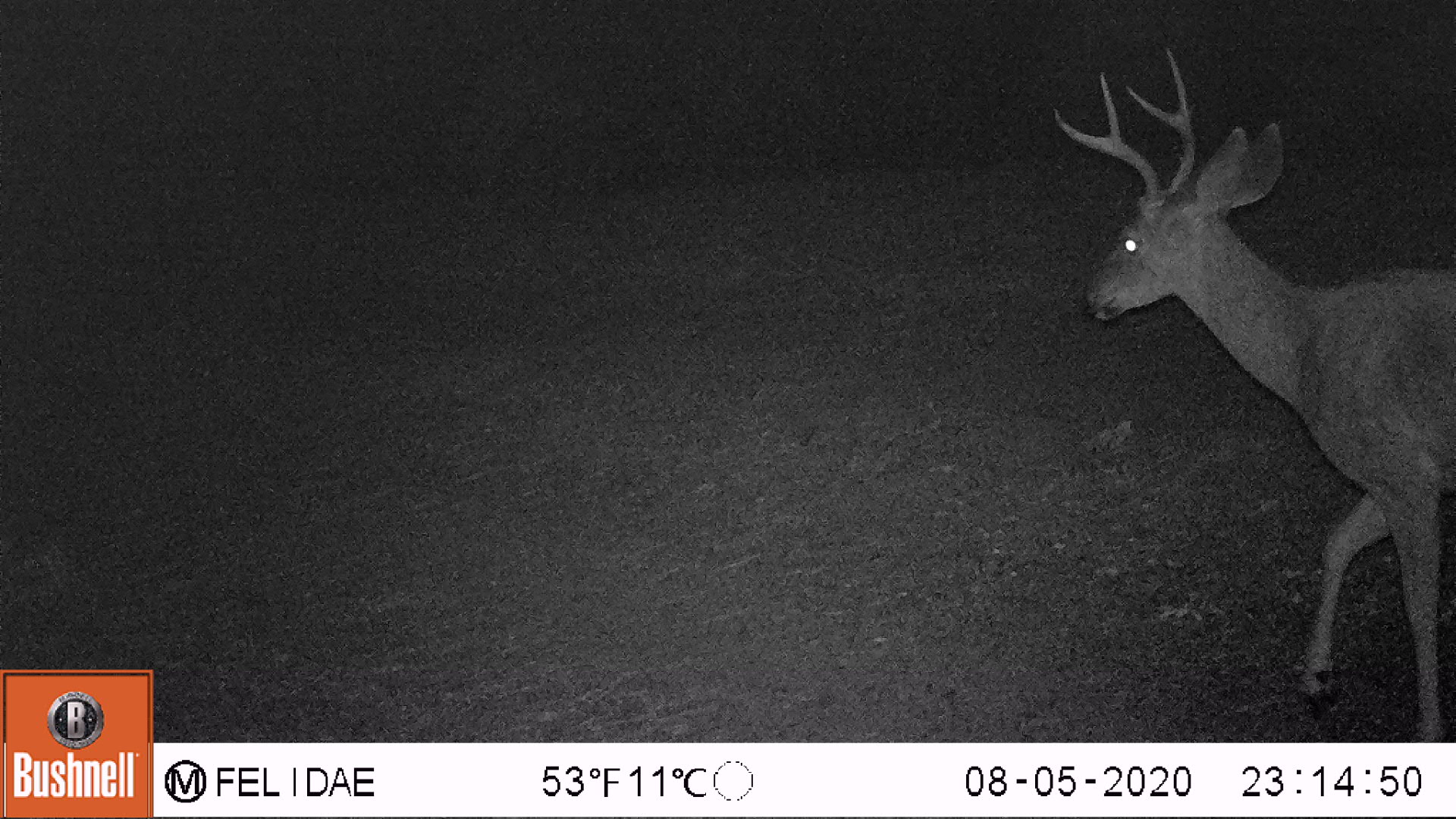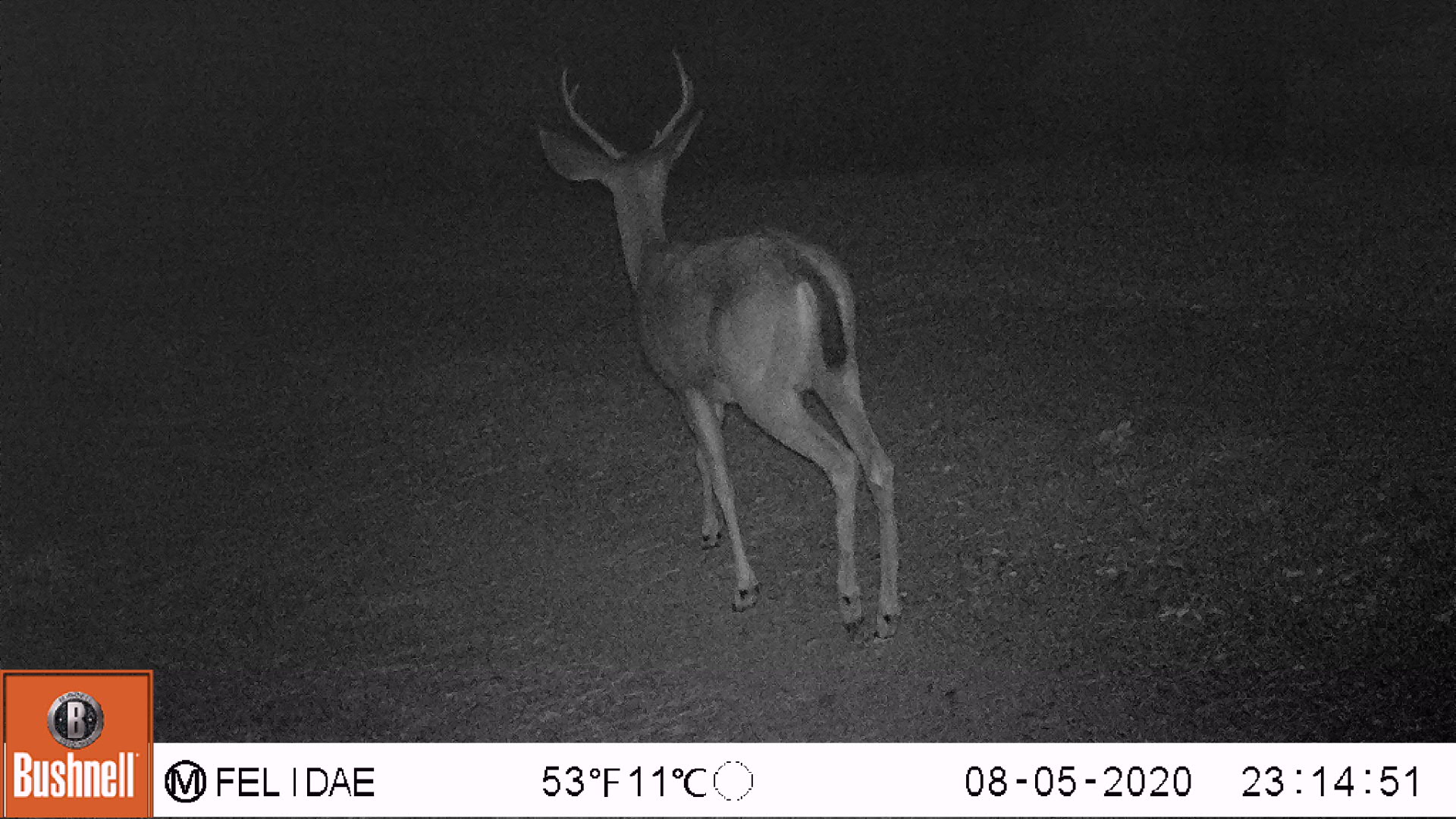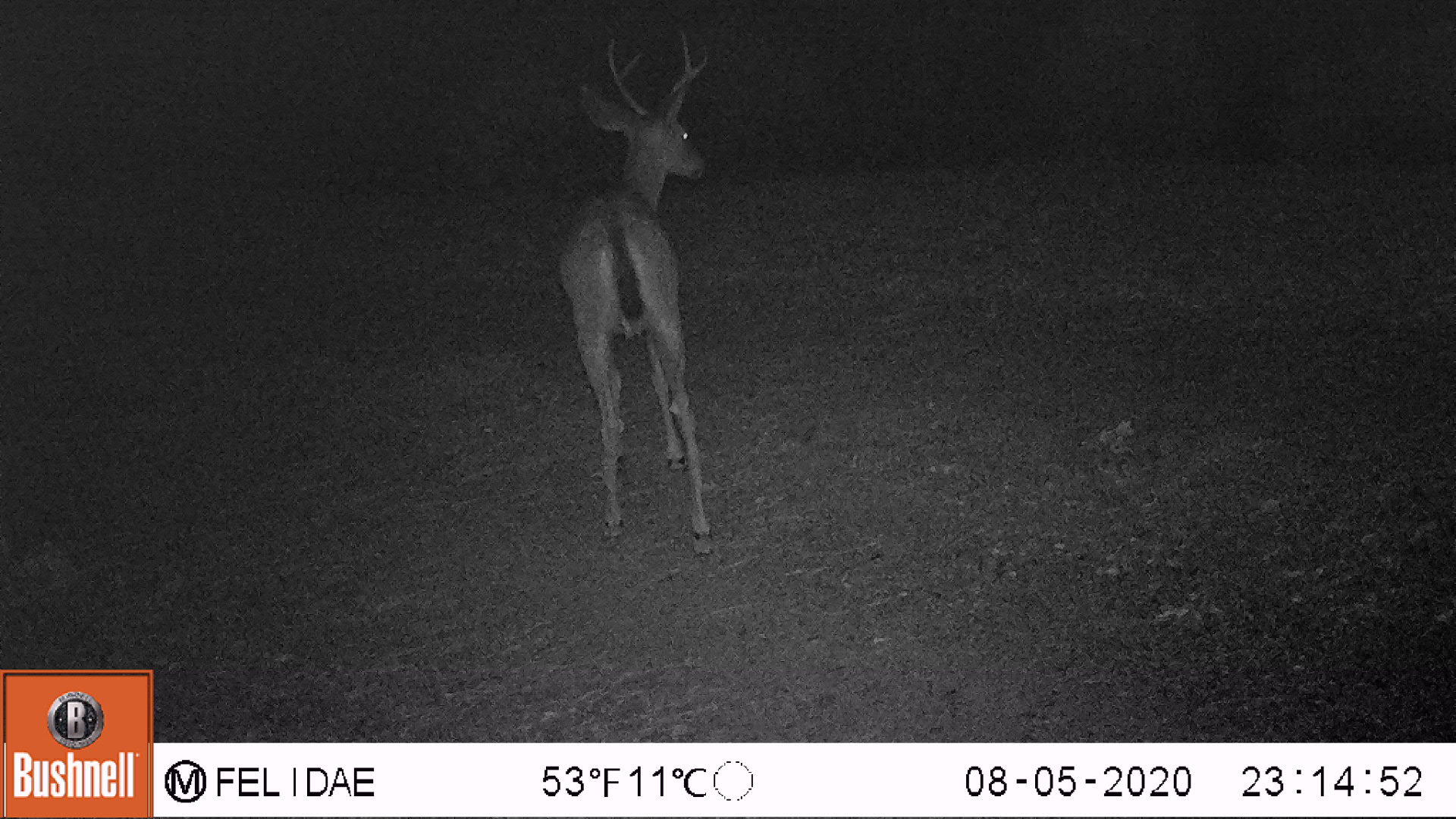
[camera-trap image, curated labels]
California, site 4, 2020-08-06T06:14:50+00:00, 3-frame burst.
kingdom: Animalia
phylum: Chordata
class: Mammalia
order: Artiodactyla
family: Cervidae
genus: Odocoileus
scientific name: Odocoileus hemionus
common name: mule deer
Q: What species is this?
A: Mule deer (Odocoileus hemionus).